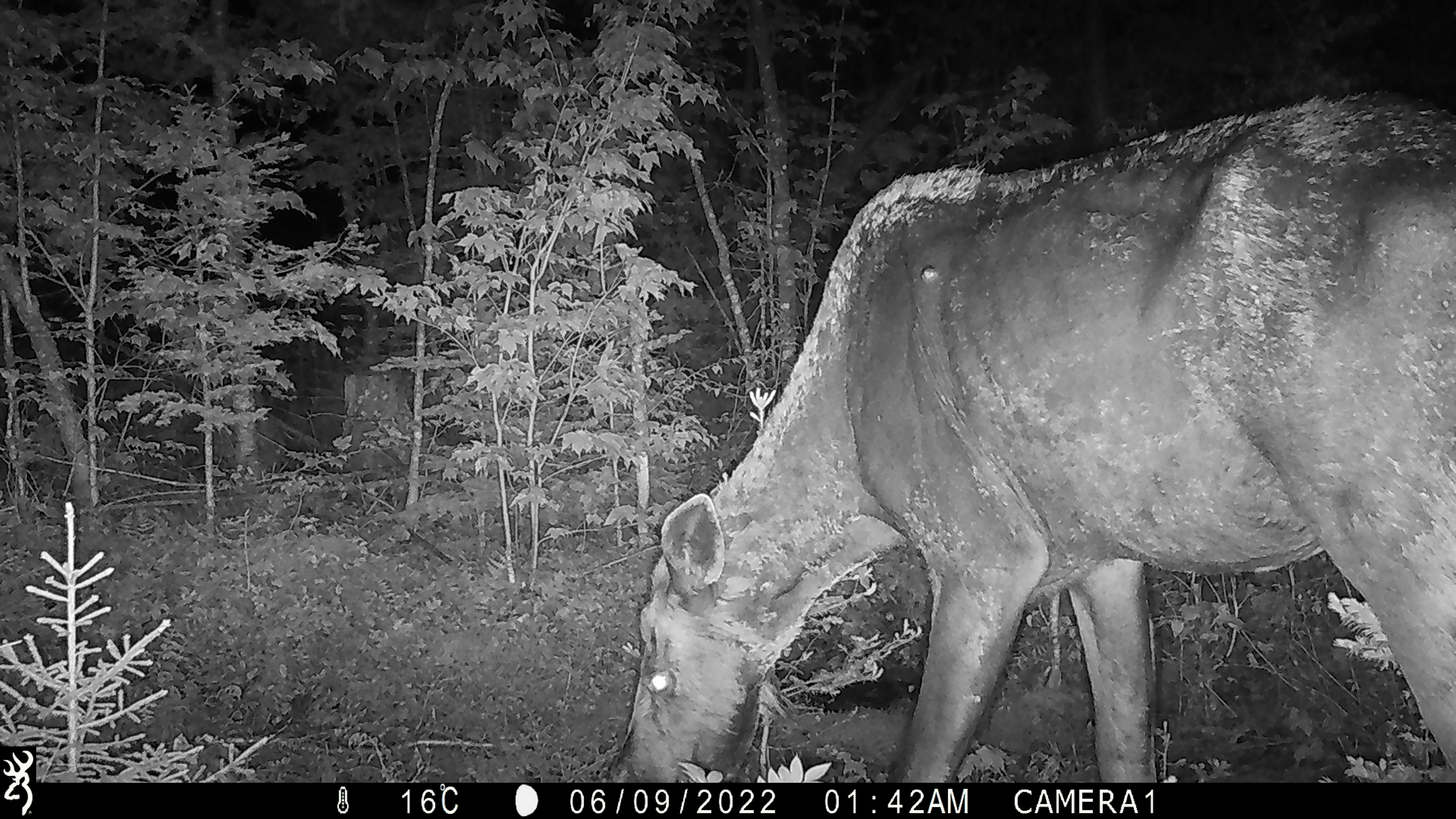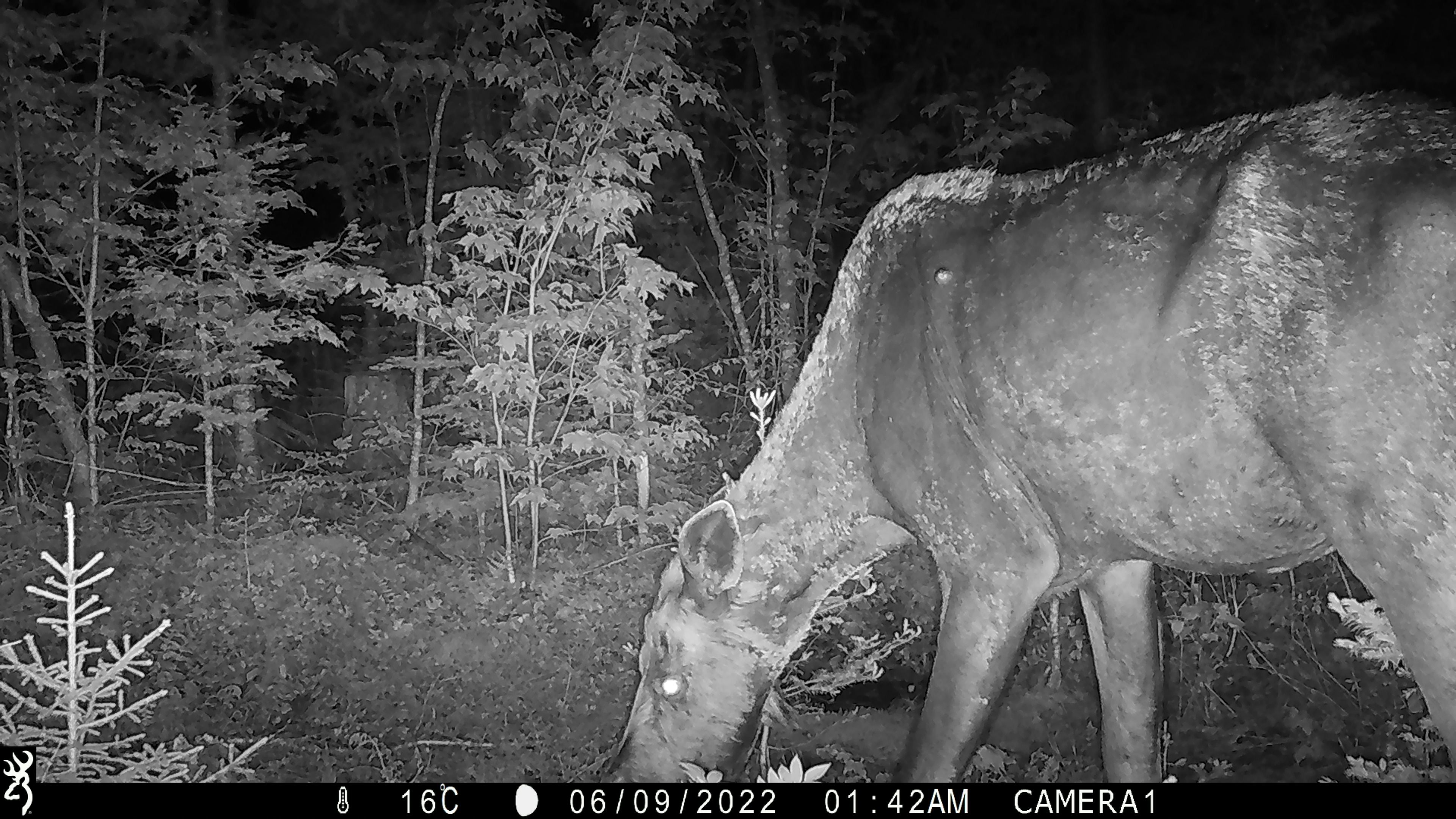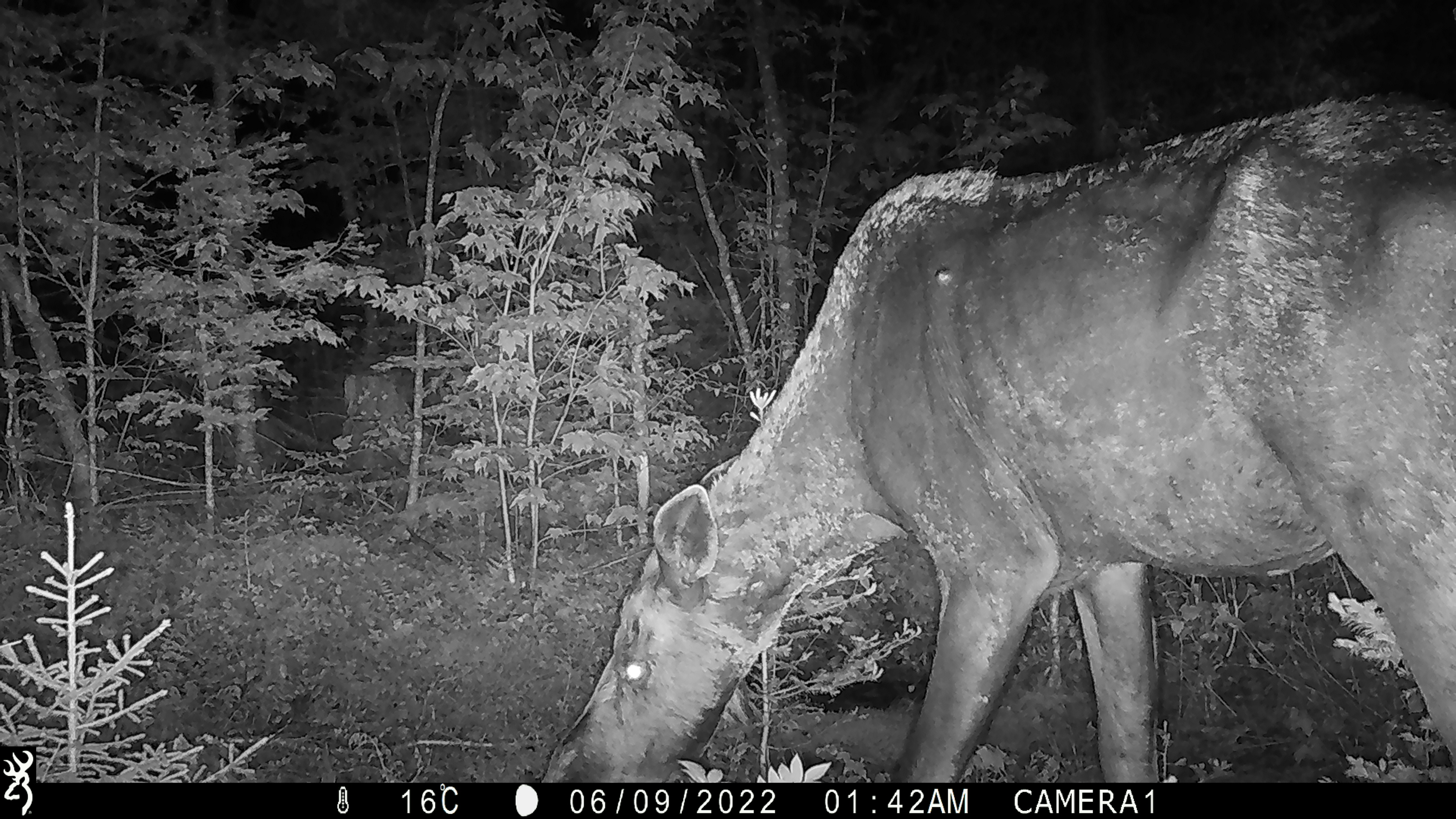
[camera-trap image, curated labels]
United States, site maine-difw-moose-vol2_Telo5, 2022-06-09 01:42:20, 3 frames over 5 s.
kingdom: Animalia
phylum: Chordata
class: Mammalia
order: Artiodactyla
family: Cervidae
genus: Alces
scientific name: Alces alces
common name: moose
Moose (Alces alces).